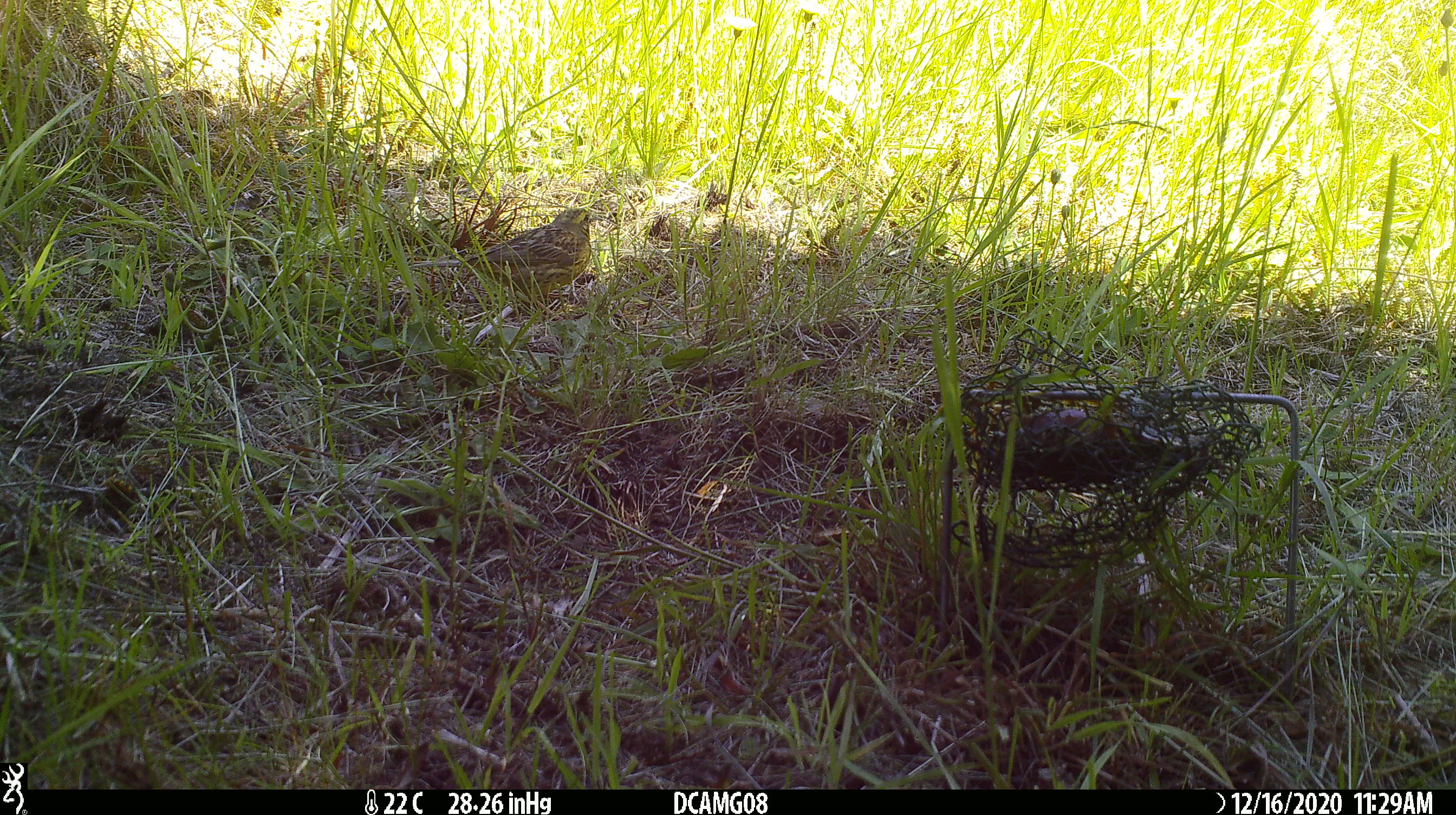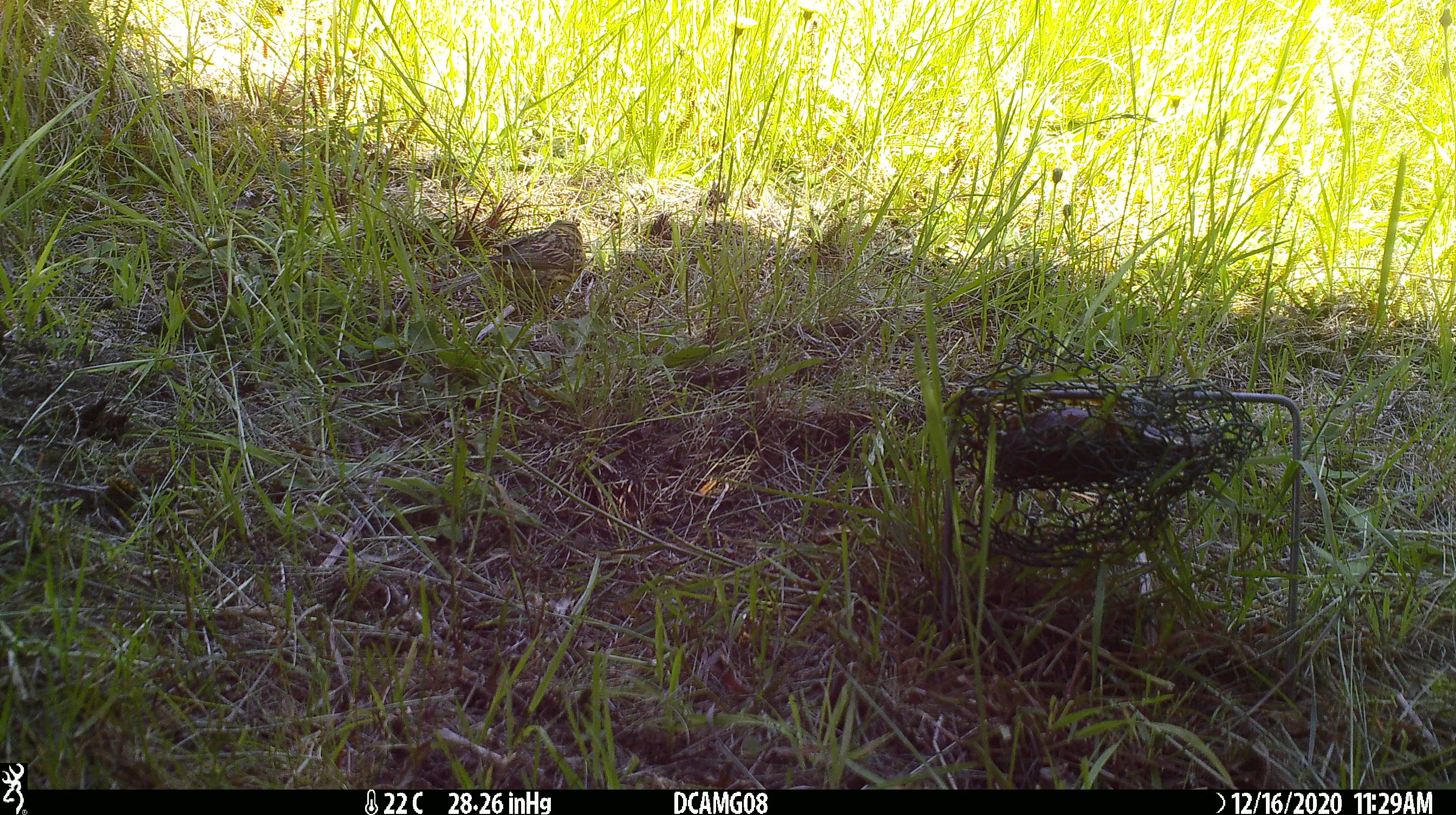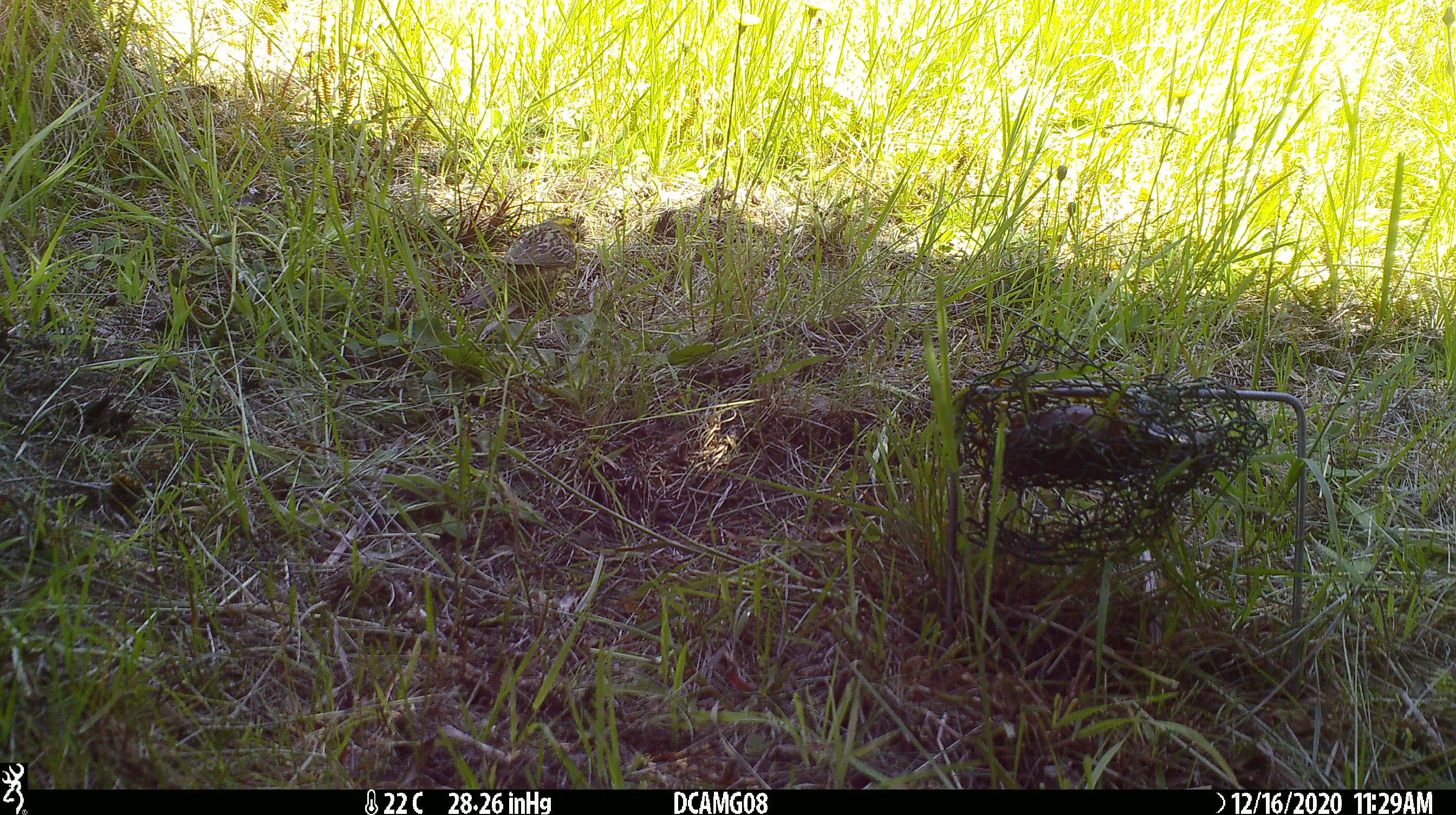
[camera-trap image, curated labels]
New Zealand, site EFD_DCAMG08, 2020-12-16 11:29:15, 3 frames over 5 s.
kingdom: Animalia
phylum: Chordata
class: Aves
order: Passeriformes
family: Emberizidae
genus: Emberiza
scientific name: Emberiza citrinella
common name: yellowhammer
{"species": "yellowhammer (Emberiza citrinella)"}